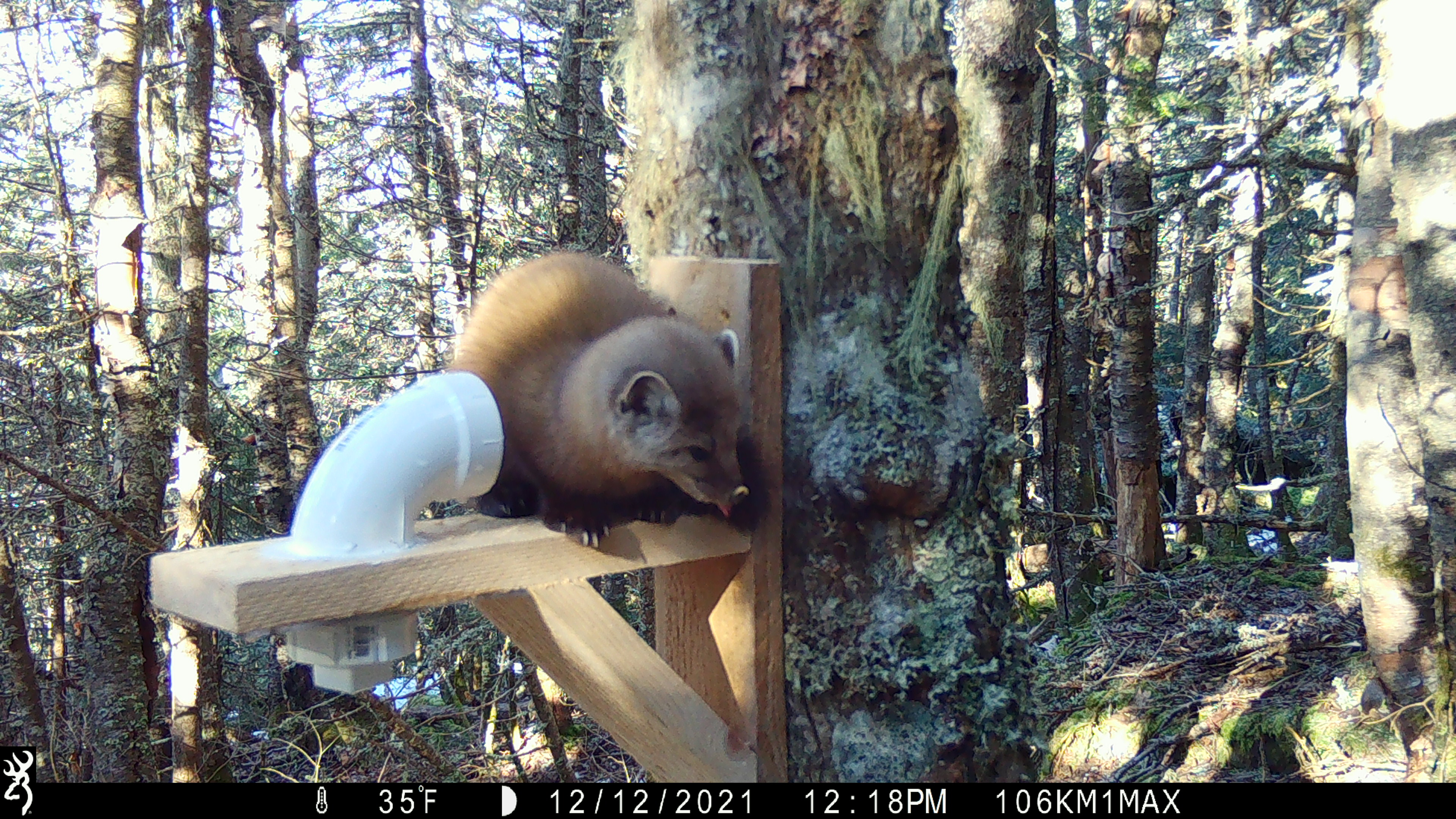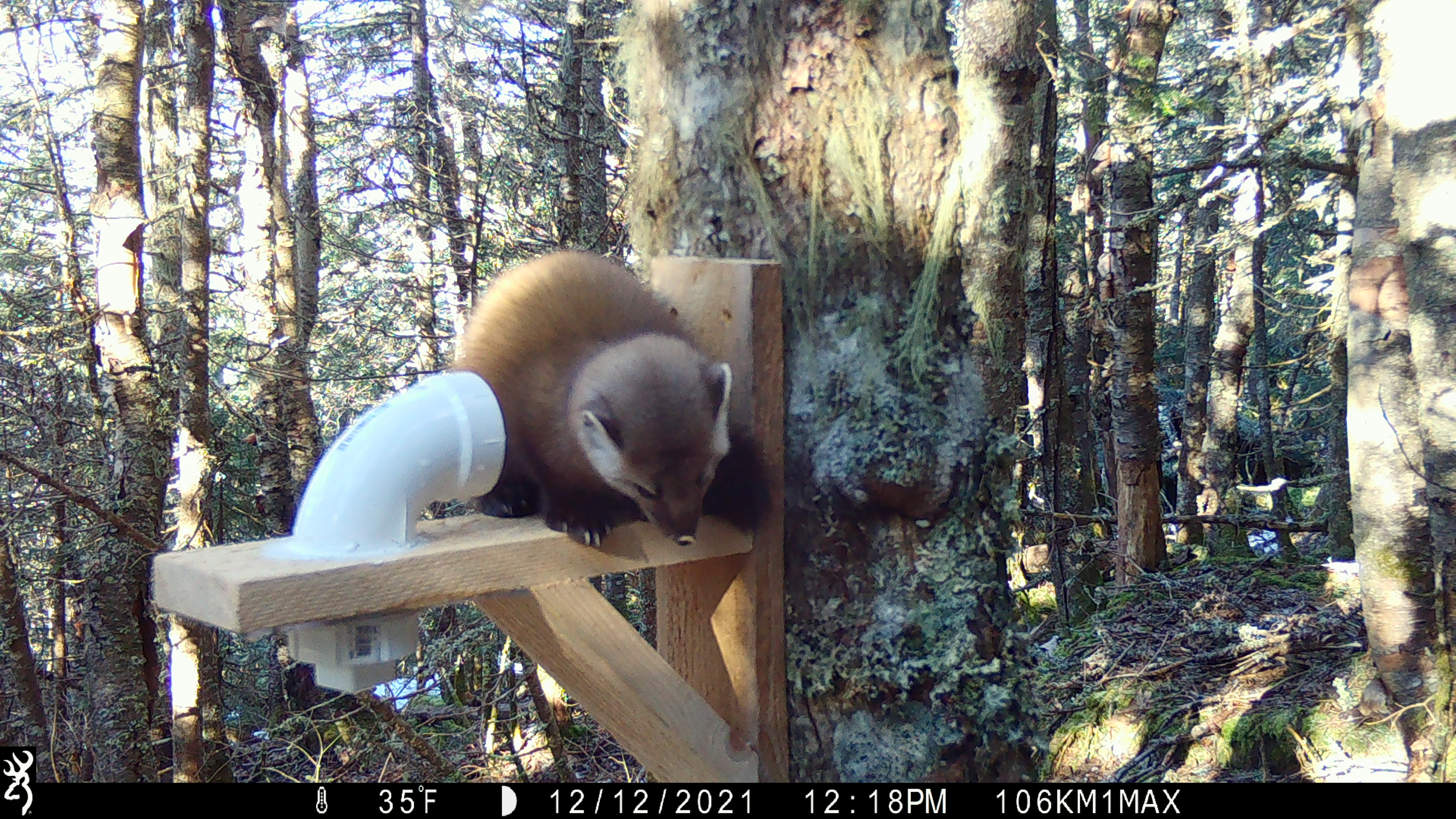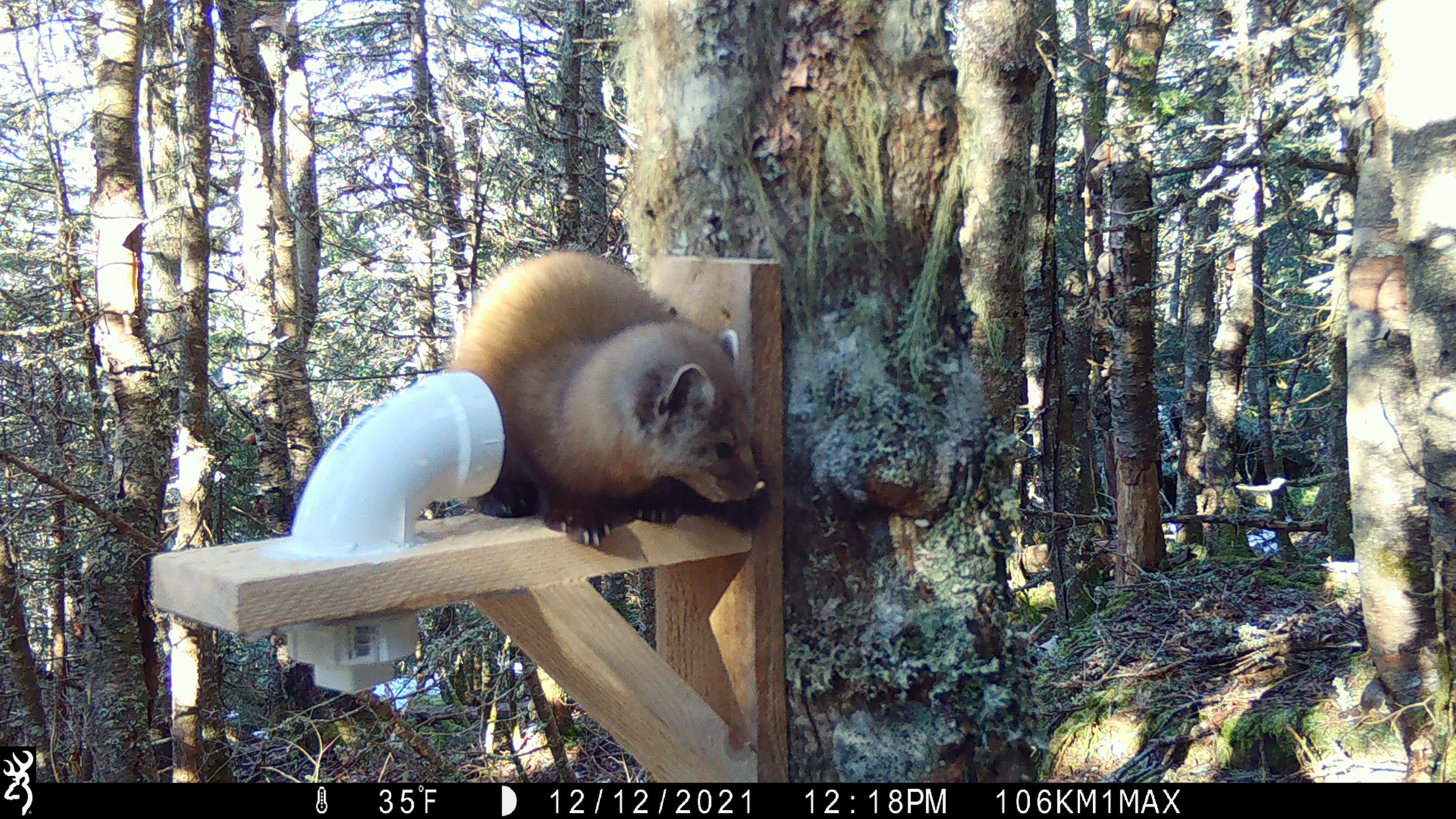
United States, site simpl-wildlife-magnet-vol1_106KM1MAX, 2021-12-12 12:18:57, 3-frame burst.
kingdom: Animalia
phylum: Chordata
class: Mammalia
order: Carnivora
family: Mustelidae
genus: Martes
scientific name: Martes americana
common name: american marten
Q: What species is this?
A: American marten (Martes americana).